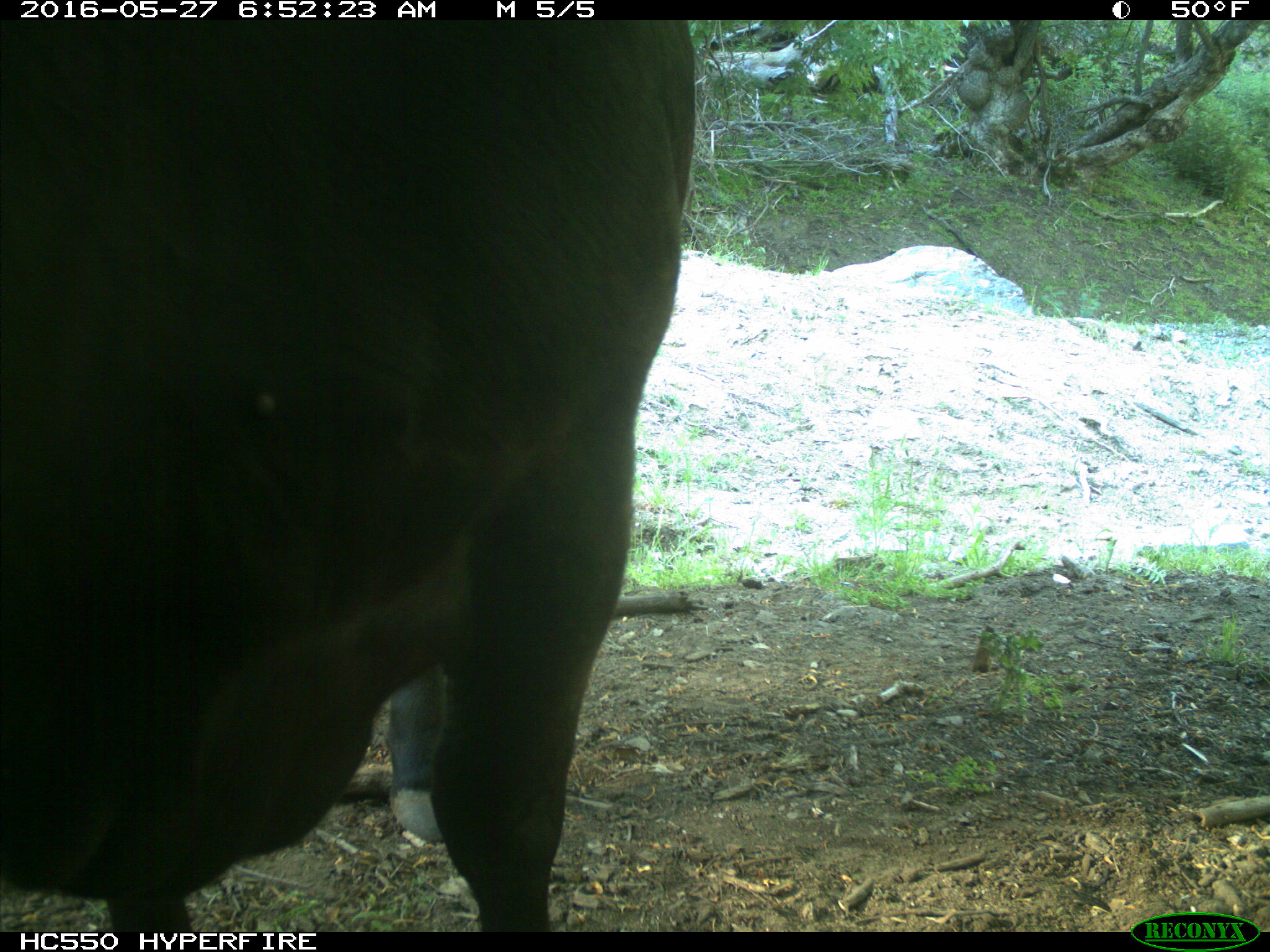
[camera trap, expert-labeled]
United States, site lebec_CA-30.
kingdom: Animalia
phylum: Chordata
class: Mammalia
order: Artiodactyla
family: Bovidae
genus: Bos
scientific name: Bos taurus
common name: domestic cow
Bos taurus (domestic cow).